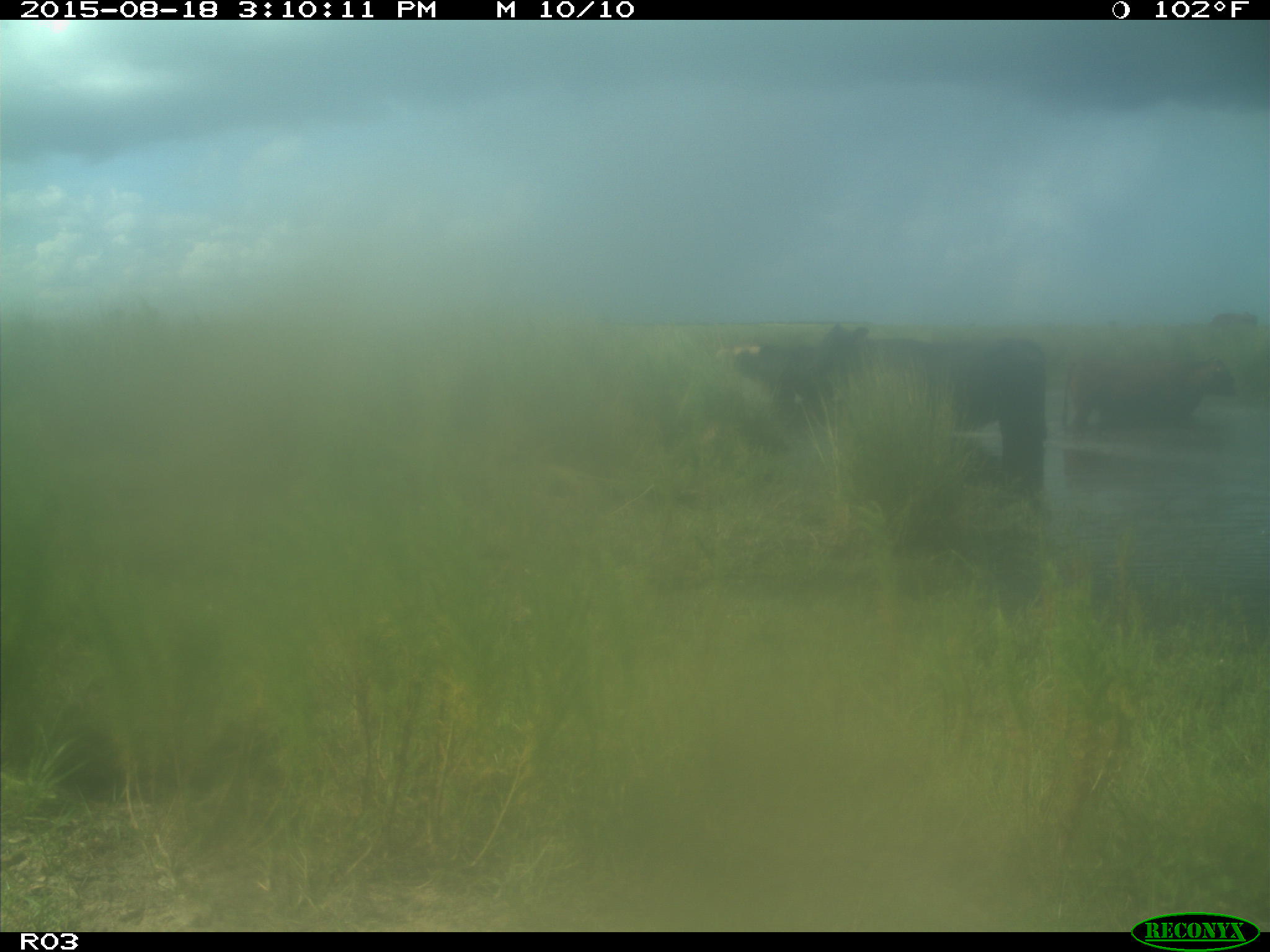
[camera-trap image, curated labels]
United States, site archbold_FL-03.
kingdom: Animalia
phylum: Chordata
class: Mammalia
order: Artiodactyla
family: Bovidae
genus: Bos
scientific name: Bos taurus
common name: domestic cow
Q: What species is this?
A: Bos taurus (domestic cow).